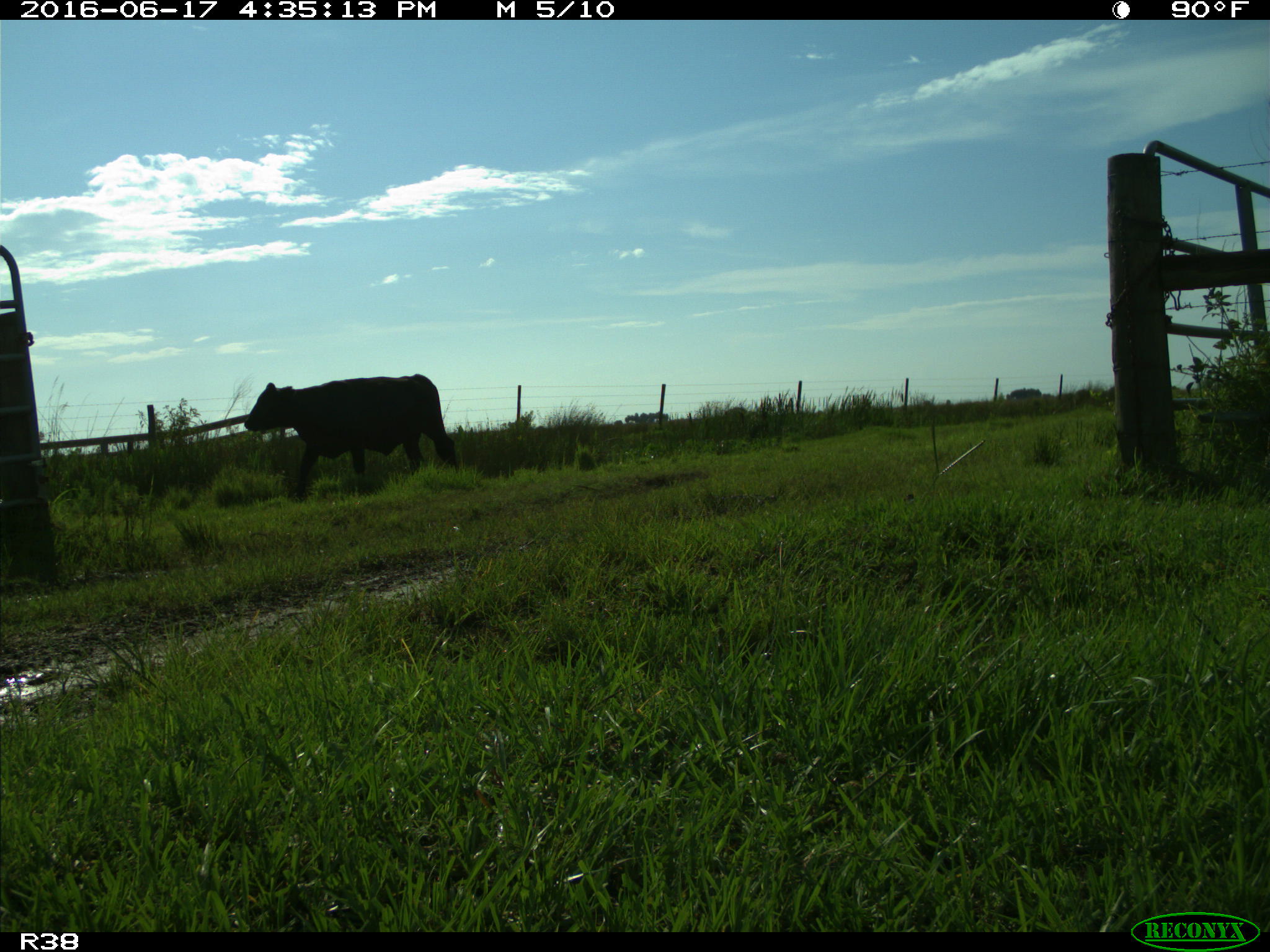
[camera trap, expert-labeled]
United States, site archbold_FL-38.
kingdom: Animalia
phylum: Chordata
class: Mammalia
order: Artiodactyla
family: Bovidae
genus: Bos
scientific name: Bos taurus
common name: domestic cow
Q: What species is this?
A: Bos taurus (domestic cow).